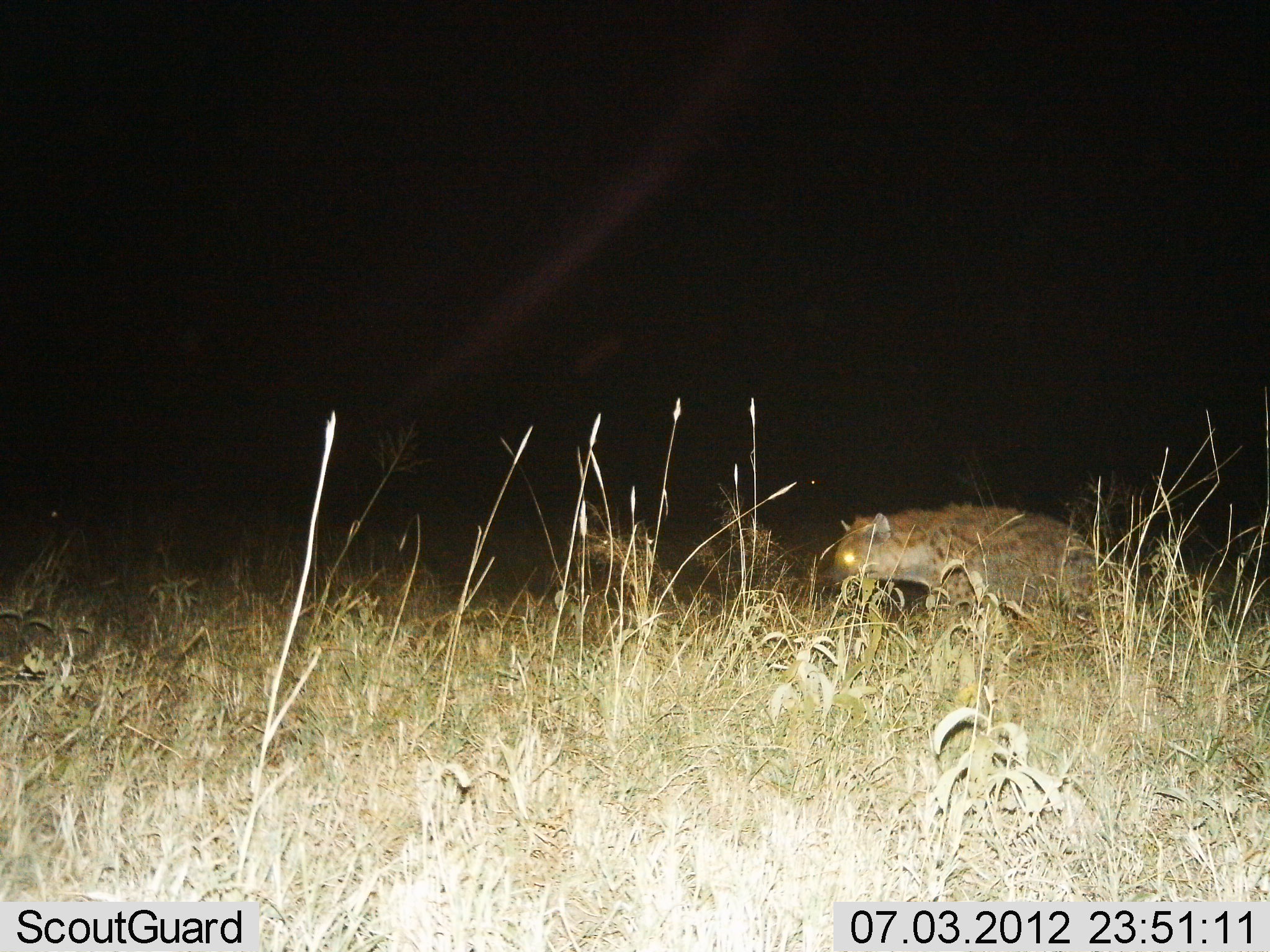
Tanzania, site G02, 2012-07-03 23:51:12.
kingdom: Animalia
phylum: Chordata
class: Mammalia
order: Carnivora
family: Hyaenidae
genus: Crocuta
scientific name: Crocuta crocuta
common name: spotted hyena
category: hyenaspotted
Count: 1.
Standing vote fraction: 50%.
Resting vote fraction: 10%.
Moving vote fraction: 50%.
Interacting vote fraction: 0%.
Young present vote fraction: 0%.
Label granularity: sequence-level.